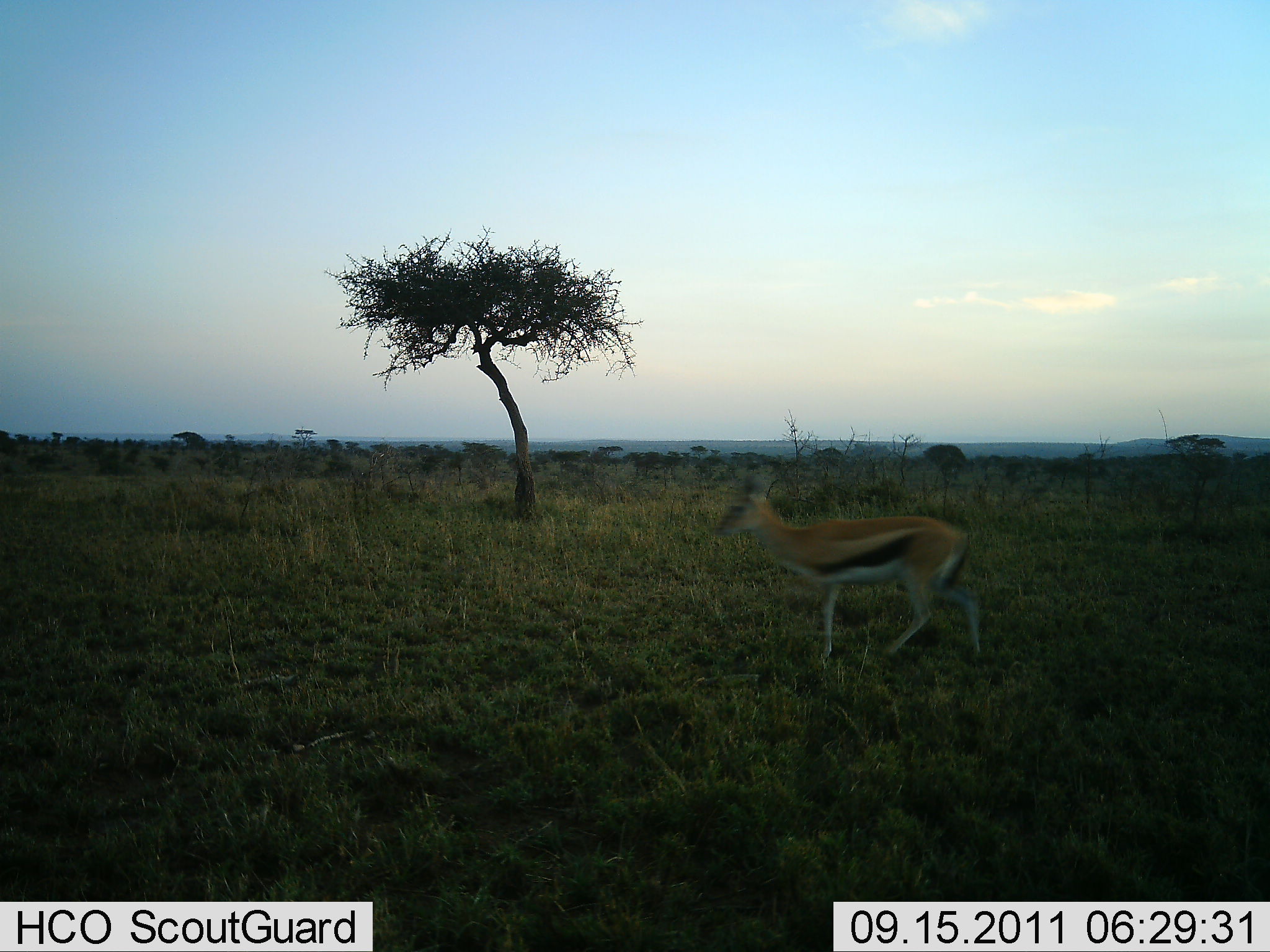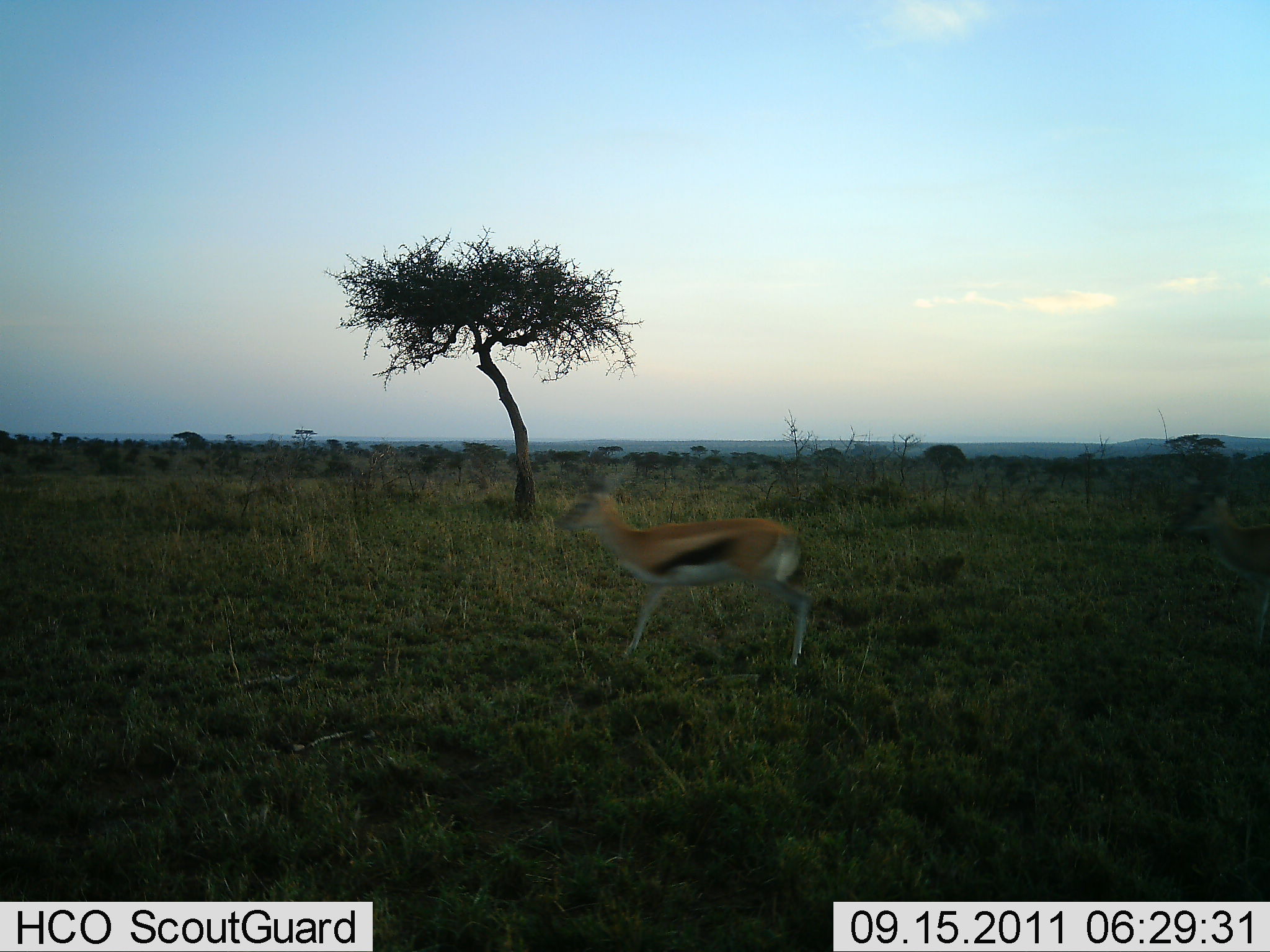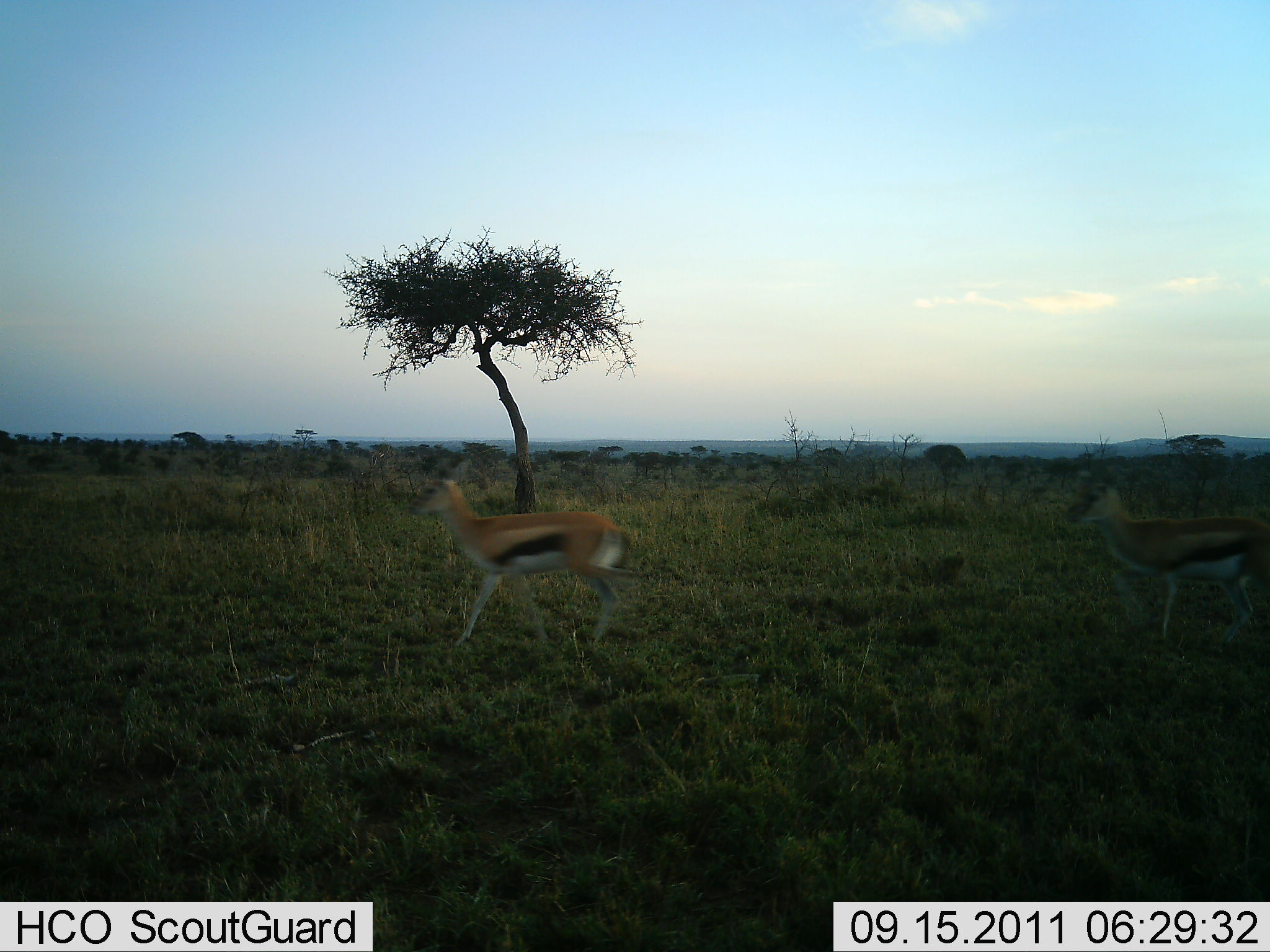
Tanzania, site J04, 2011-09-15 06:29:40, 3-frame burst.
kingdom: Animalia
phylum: Chordata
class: Mammalia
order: Artiodactyla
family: Bovidae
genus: Eudorcas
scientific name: Eudorcas thomsonii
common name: thomson's gazelle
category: gazellethomsons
Gazellethomsons (thomson's gazelle) (Eudorcas thomsonii), count 2. Behavior (volunteer vote fractions): standing 0%, resting 0%, moving 100%, interacting 0%. Young present (vote fraction): 0%. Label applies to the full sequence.